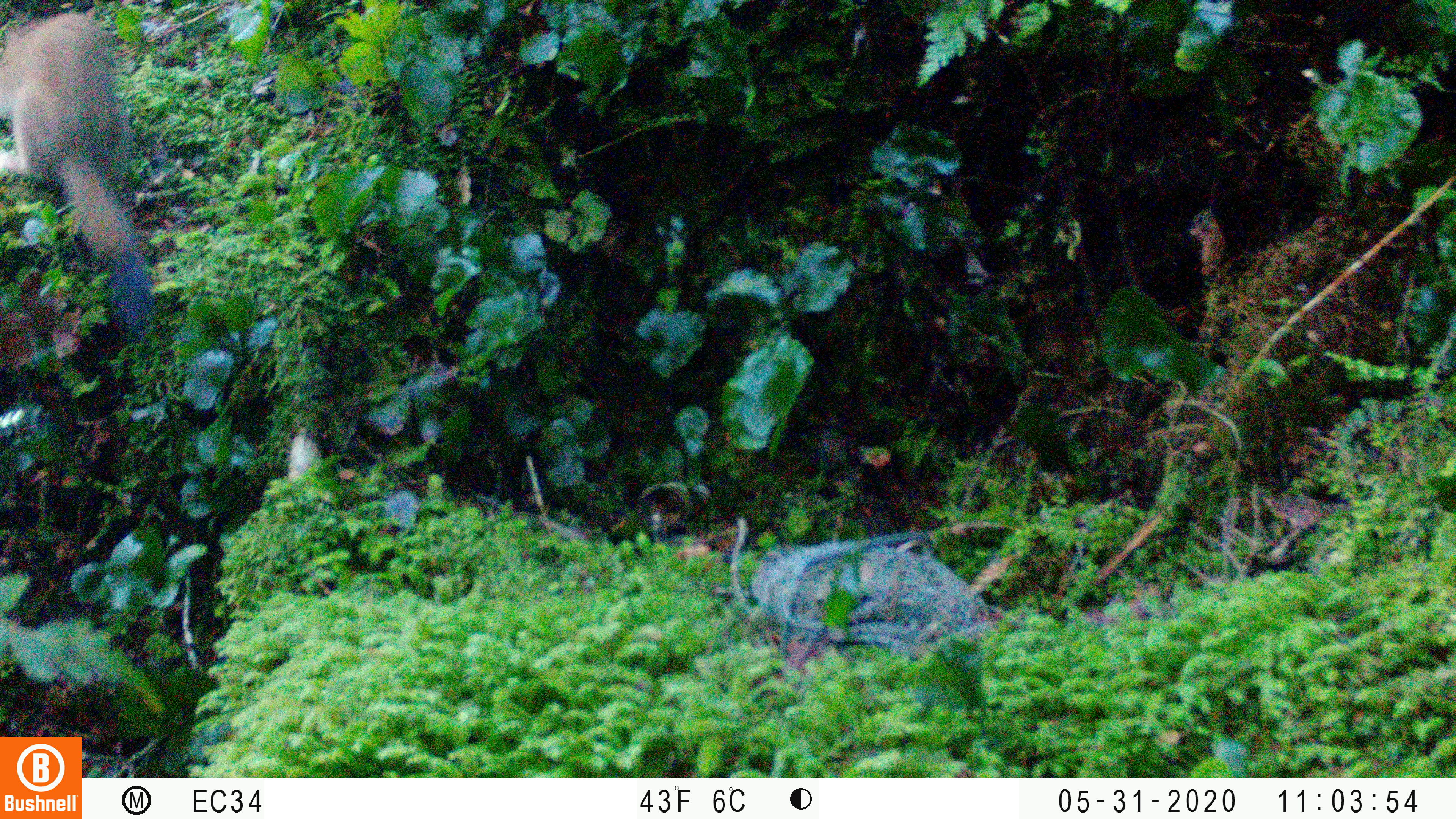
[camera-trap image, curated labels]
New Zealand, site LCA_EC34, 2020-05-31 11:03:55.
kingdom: Animalia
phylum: Chordata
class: Mammalia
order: Carnivora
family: Mustelidae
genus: Mustela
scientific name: Mustela erminea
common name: stoat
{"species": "stoat (Mustela erminea)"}